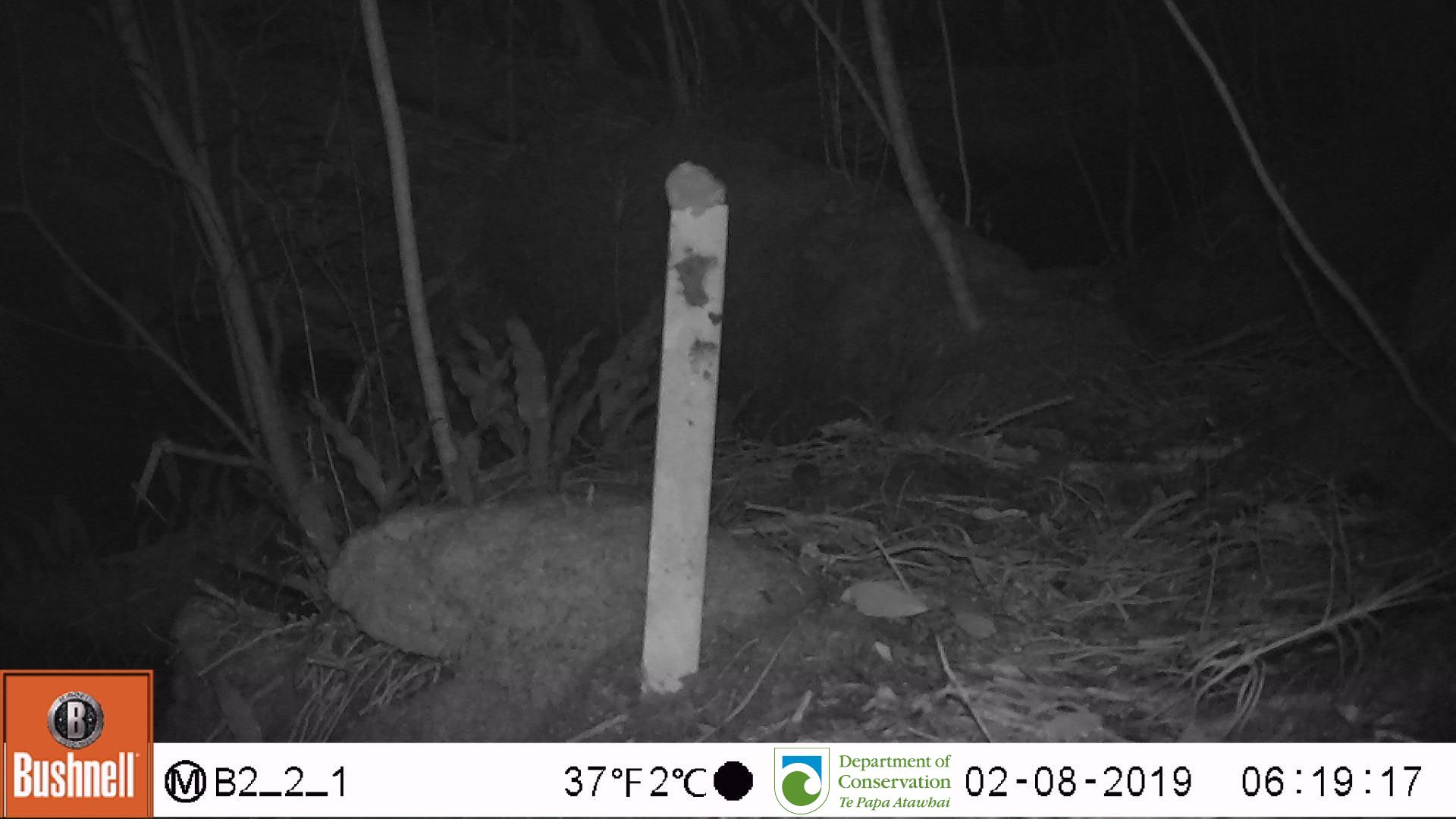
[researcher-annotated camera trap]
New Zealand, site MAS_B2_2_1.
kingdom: Animalia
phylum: Chordata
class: Mammalia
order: Rodentia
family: Muridae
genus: Mus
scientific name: Mus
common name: mouse